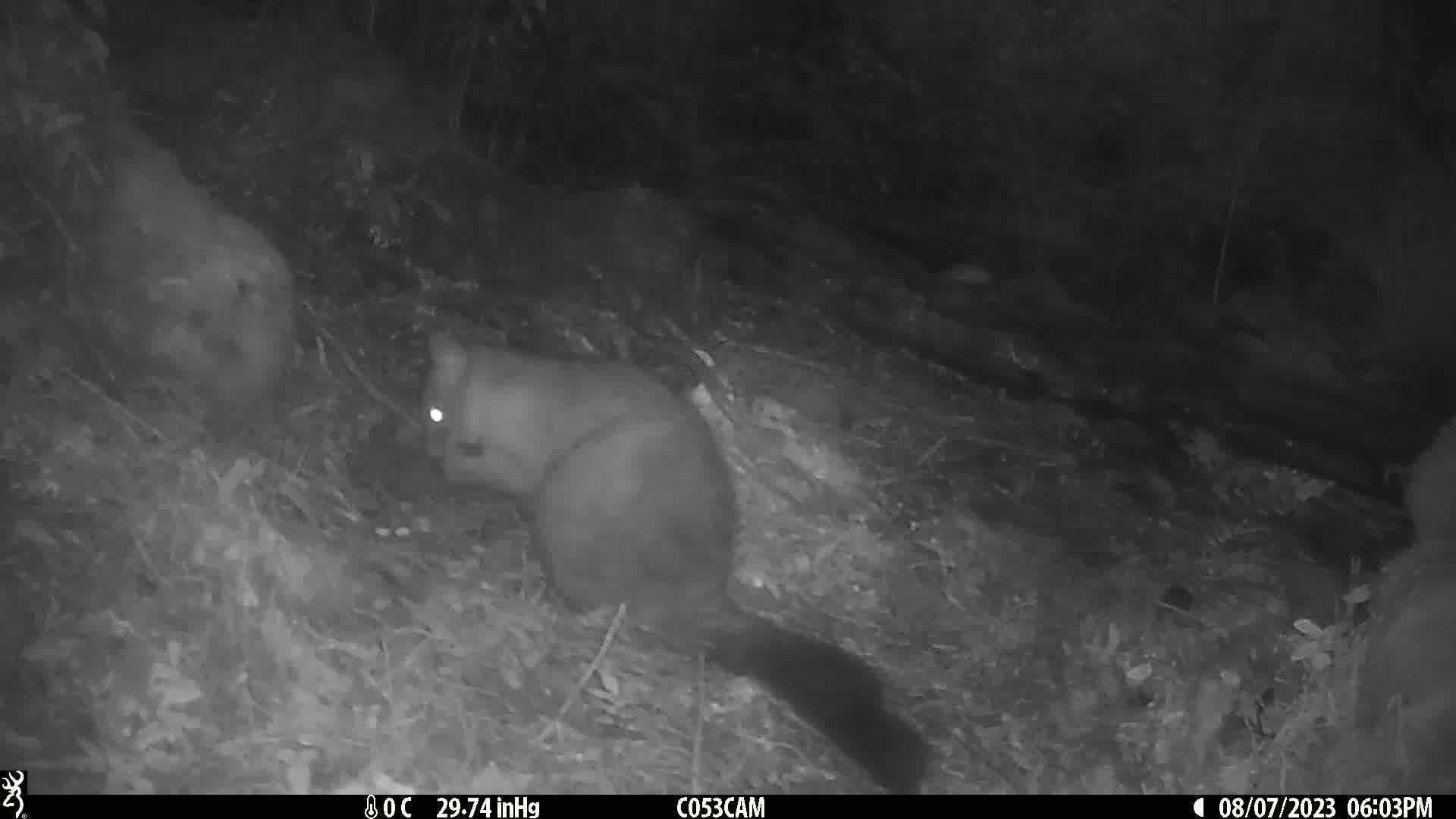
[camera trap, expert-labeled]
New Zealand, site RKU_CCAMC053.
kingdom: Animalia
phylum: Chordata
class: Mammalia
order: Diprotodontia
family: Phalangeridae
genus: Trichosurus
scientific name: Trichosurus vulpecula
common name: common brushtail possum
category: possum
Possum (common brushtail possum) (Trichosurus vulpecula).